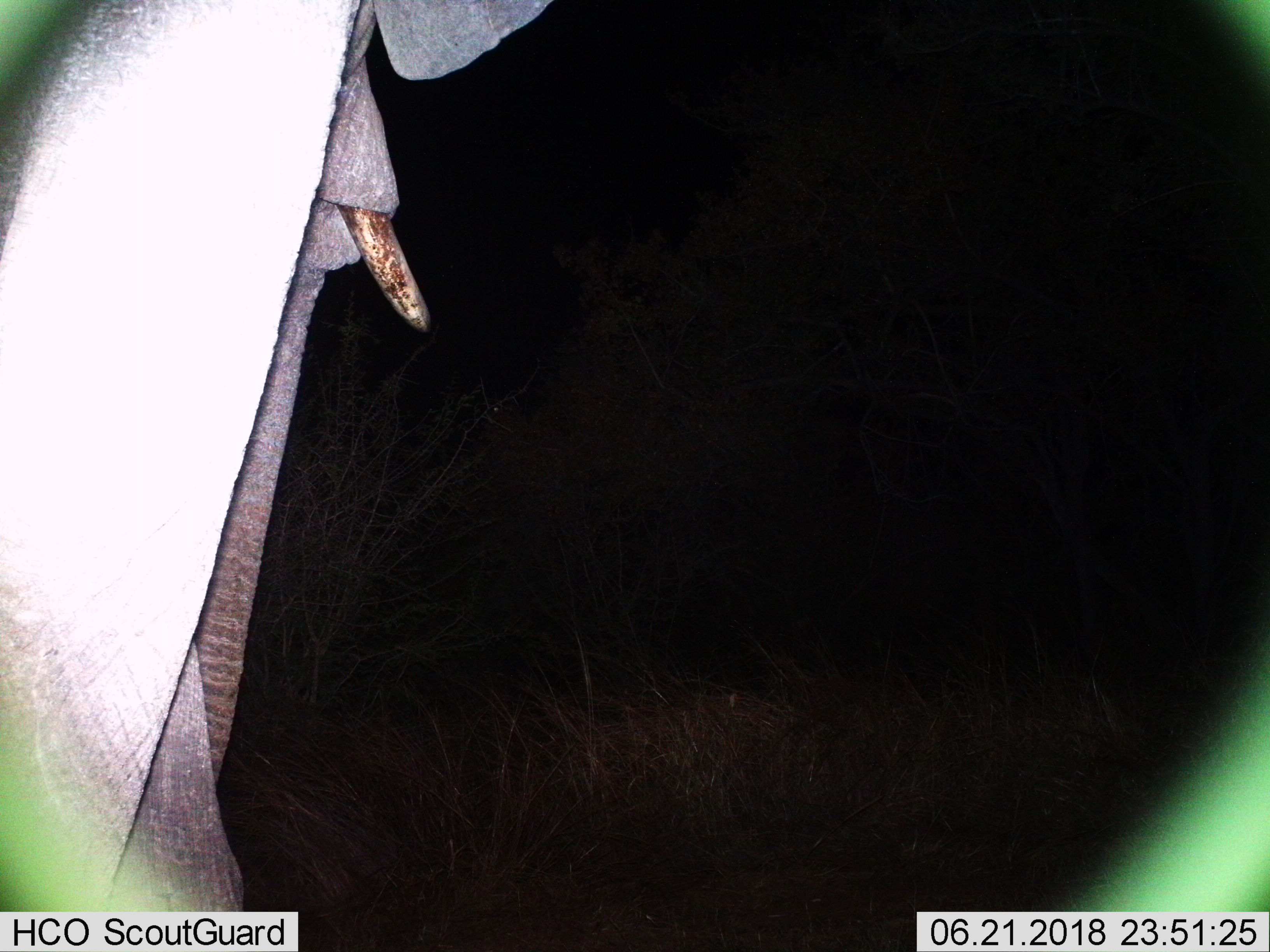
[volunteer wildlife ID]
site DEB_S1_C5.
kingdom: Animalia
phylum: Chordata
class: Mammalia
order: Proboscidea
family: Elephantidae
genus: Loxodonta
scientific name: Loxodonta africana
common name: african bush elephant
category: elephant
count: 1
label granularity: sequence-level